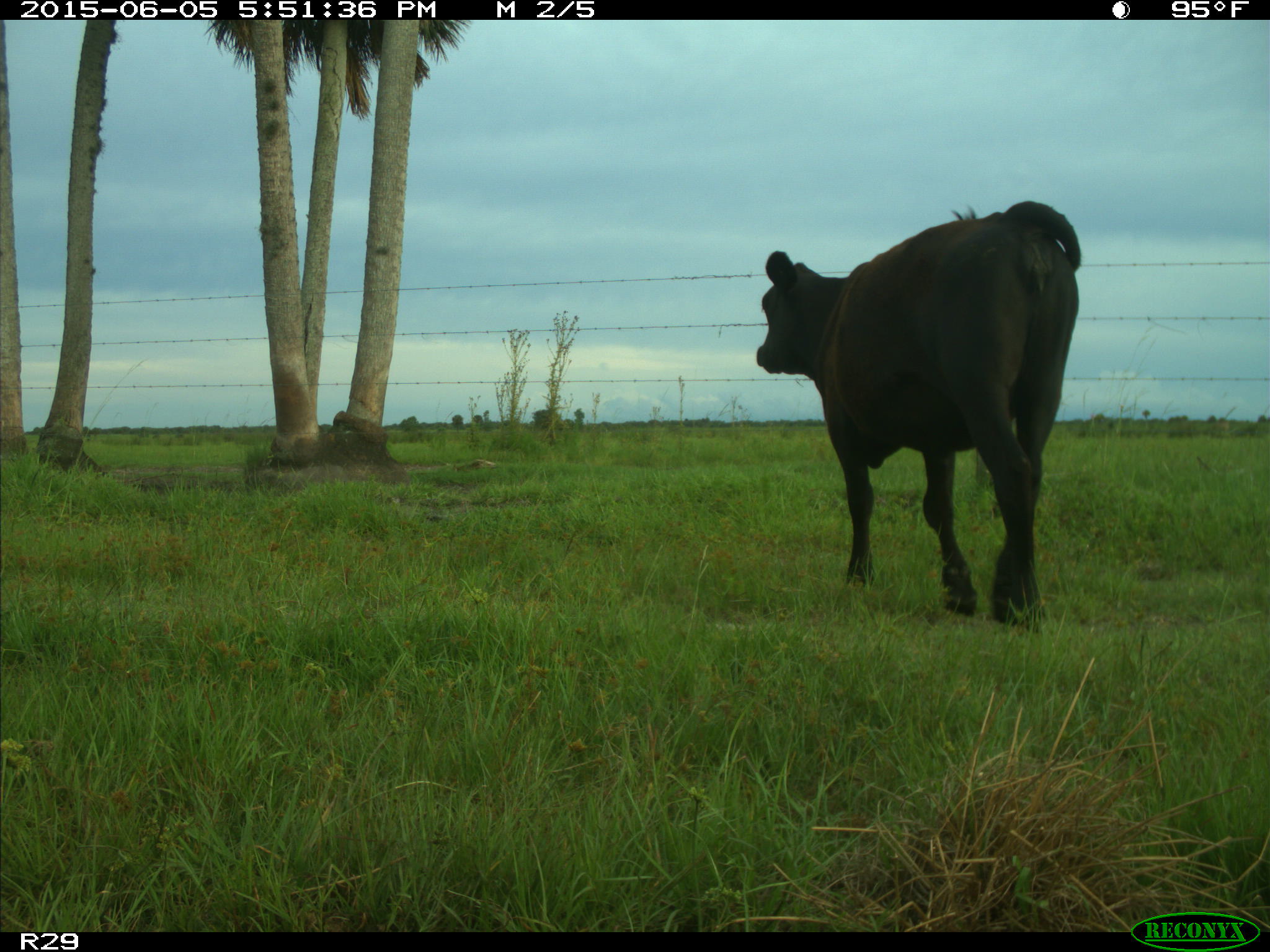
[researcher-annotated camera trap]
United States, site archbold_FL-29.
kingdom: Animalia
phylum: Chordata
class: Mammalia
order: Artiodactyla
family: Bovidae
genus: Bos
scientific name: Bos taurus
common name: domestic cow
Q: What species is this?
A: Bos taurus (domestic cow).